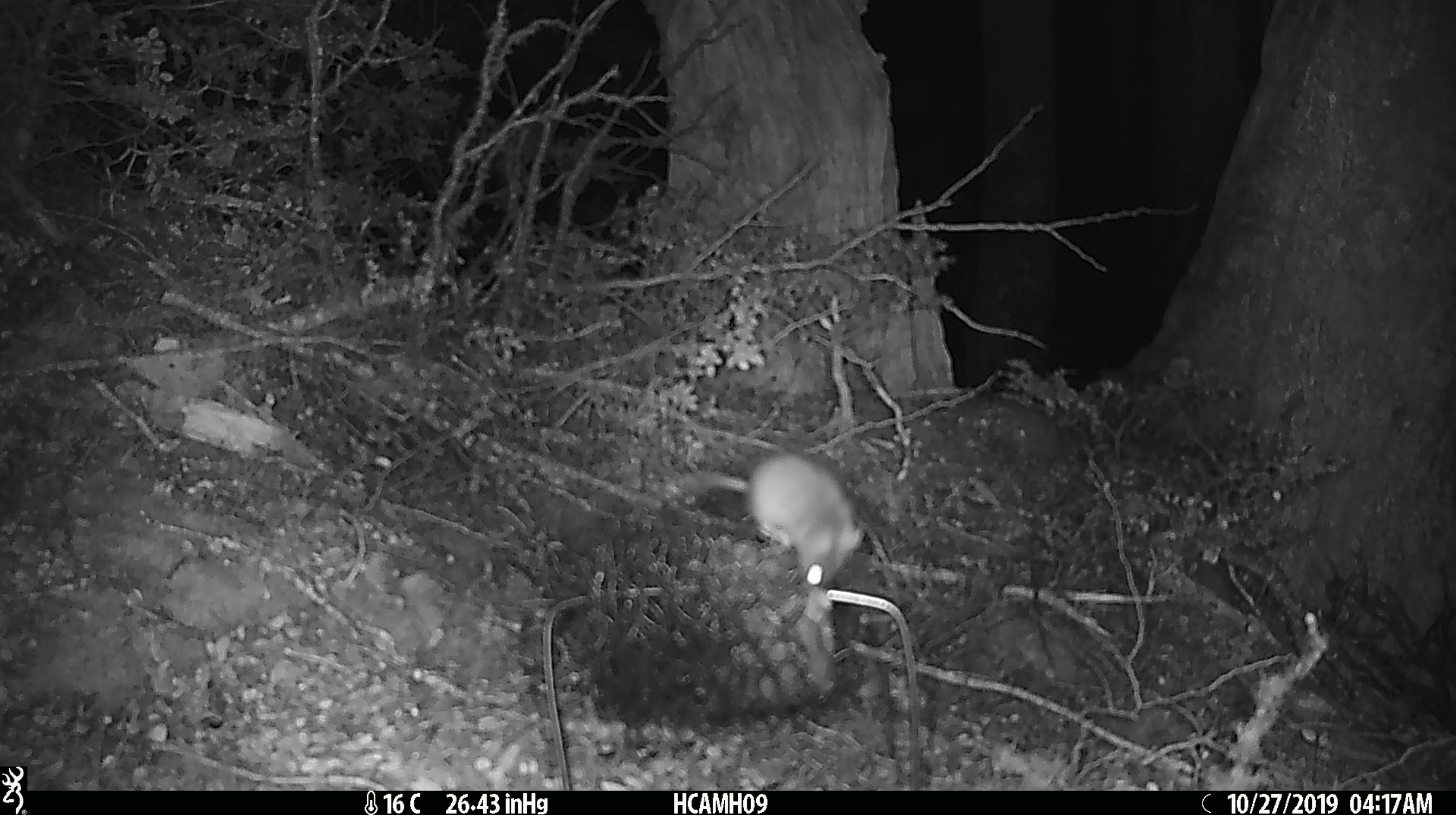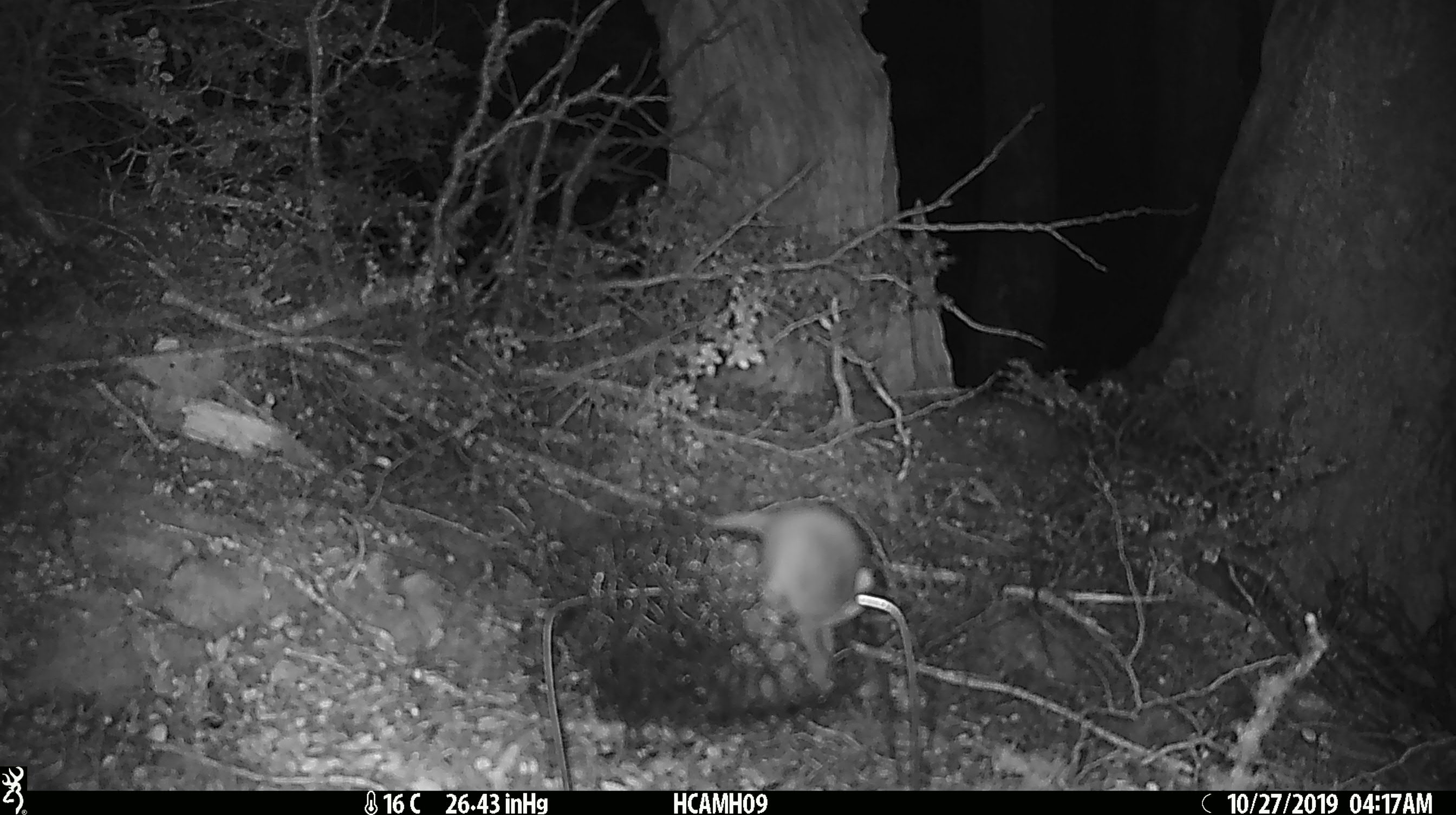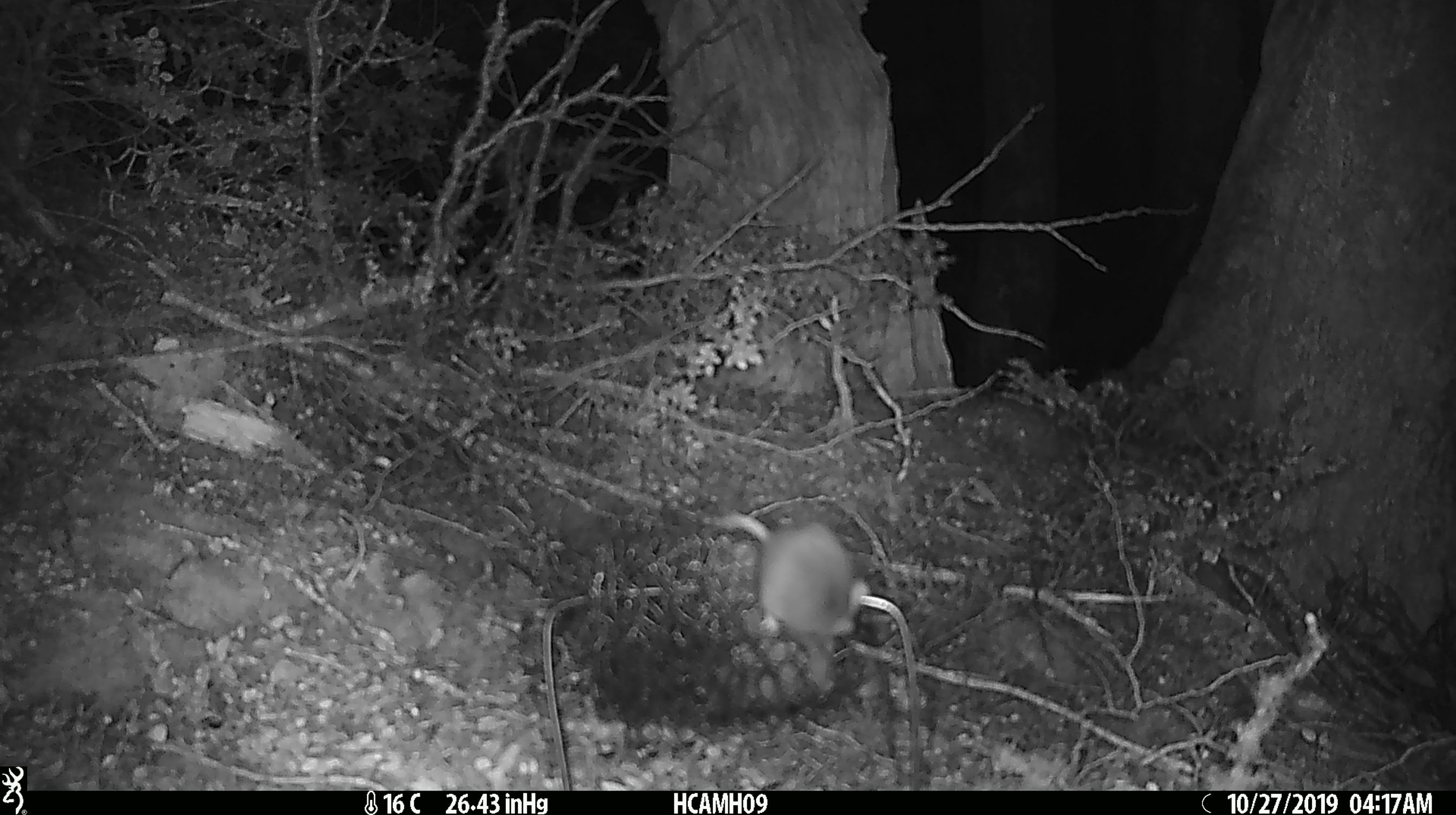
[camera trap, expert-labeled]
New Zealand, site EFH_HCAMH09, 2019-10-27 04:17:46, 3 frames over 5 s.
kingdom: Animalia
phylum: Chordata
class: Mammalia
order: Rodentia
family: Muridae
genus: Mus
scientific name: Mus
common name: mouse